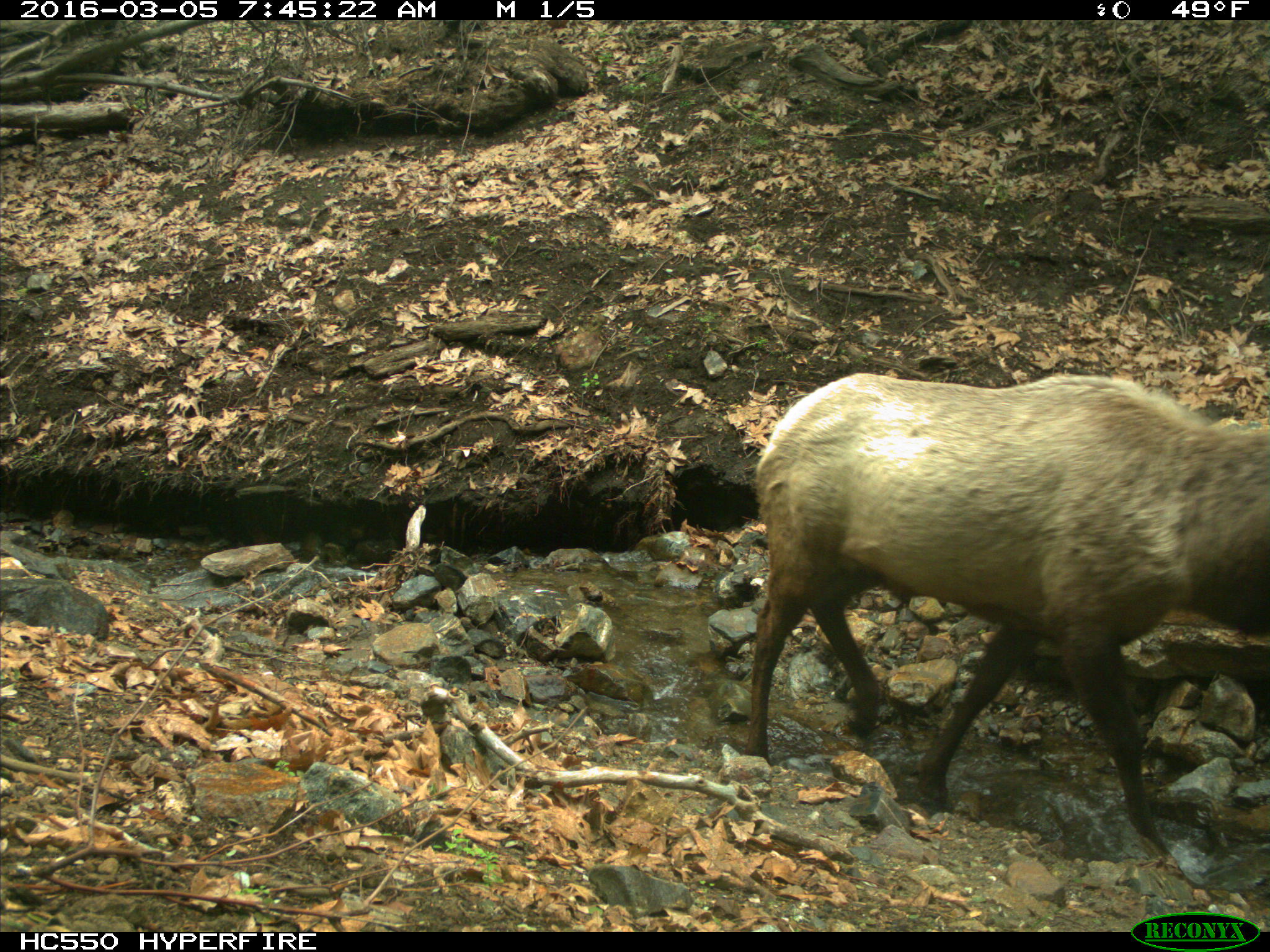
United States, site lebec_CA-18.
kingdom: Animalia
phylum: Chordata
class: Mammalia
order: Artiodactyla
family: Cervidae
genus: Cervus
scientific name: Cervus canadensis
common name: elk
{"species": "Cervus canadensis (elk)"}